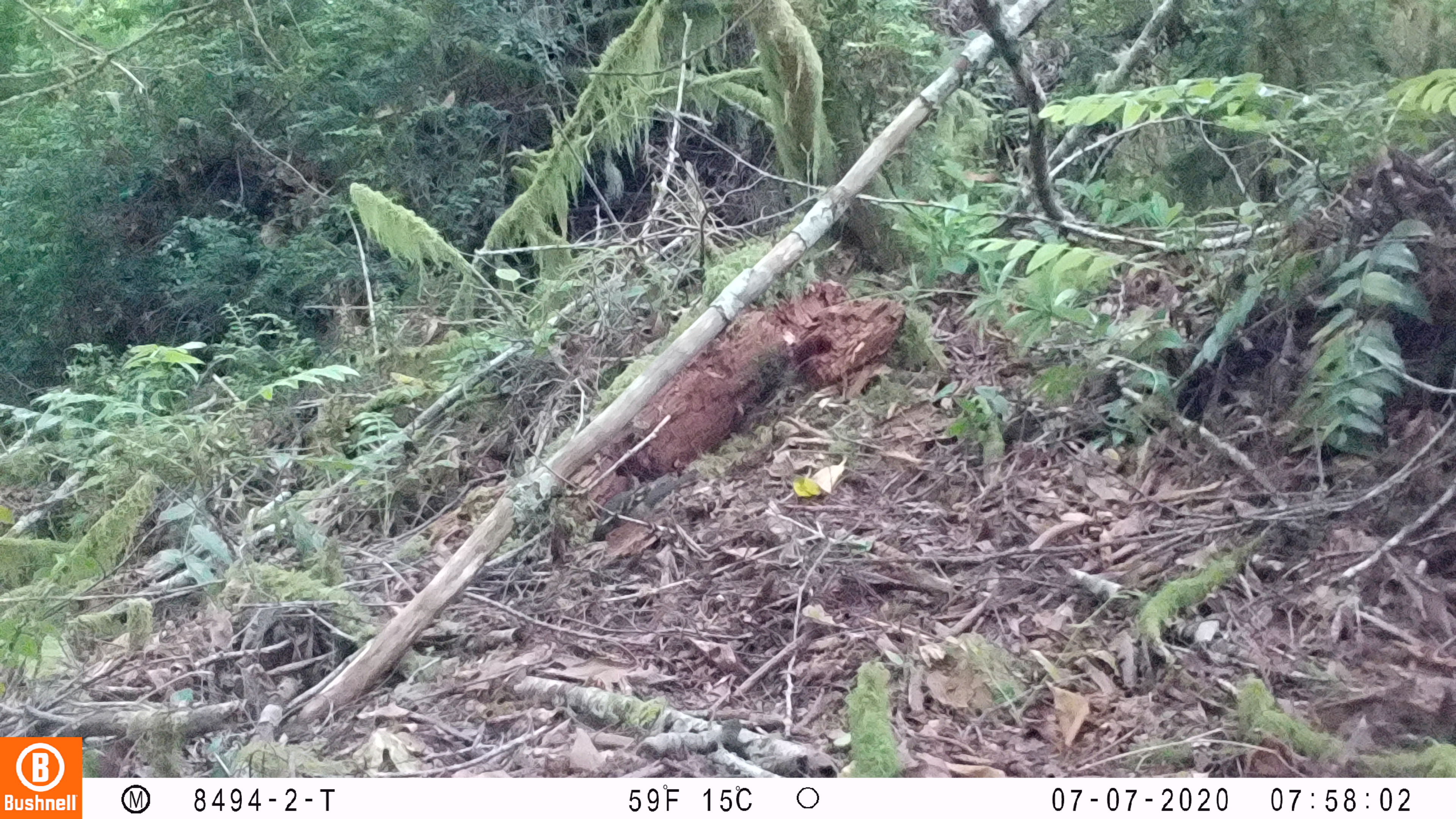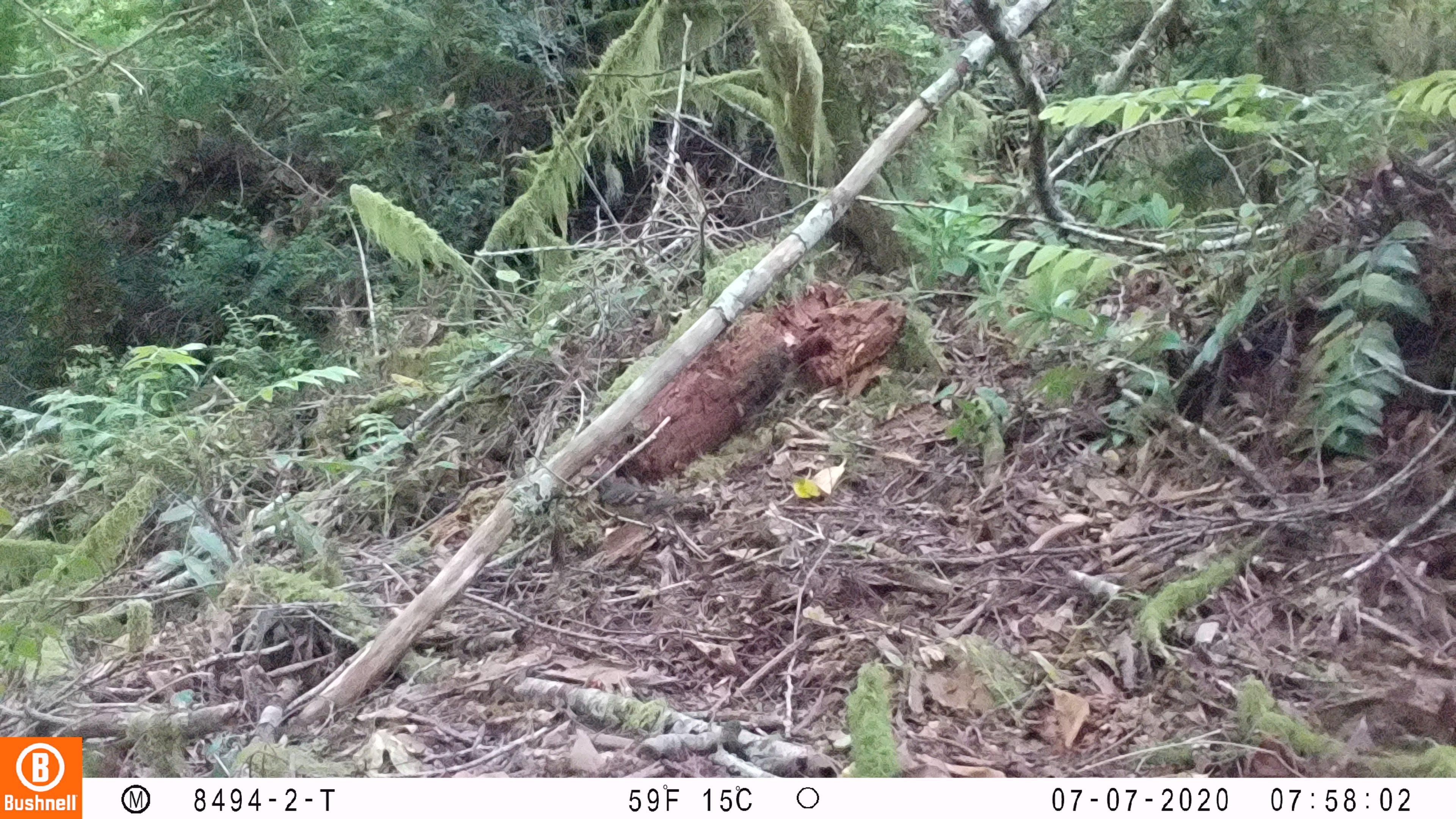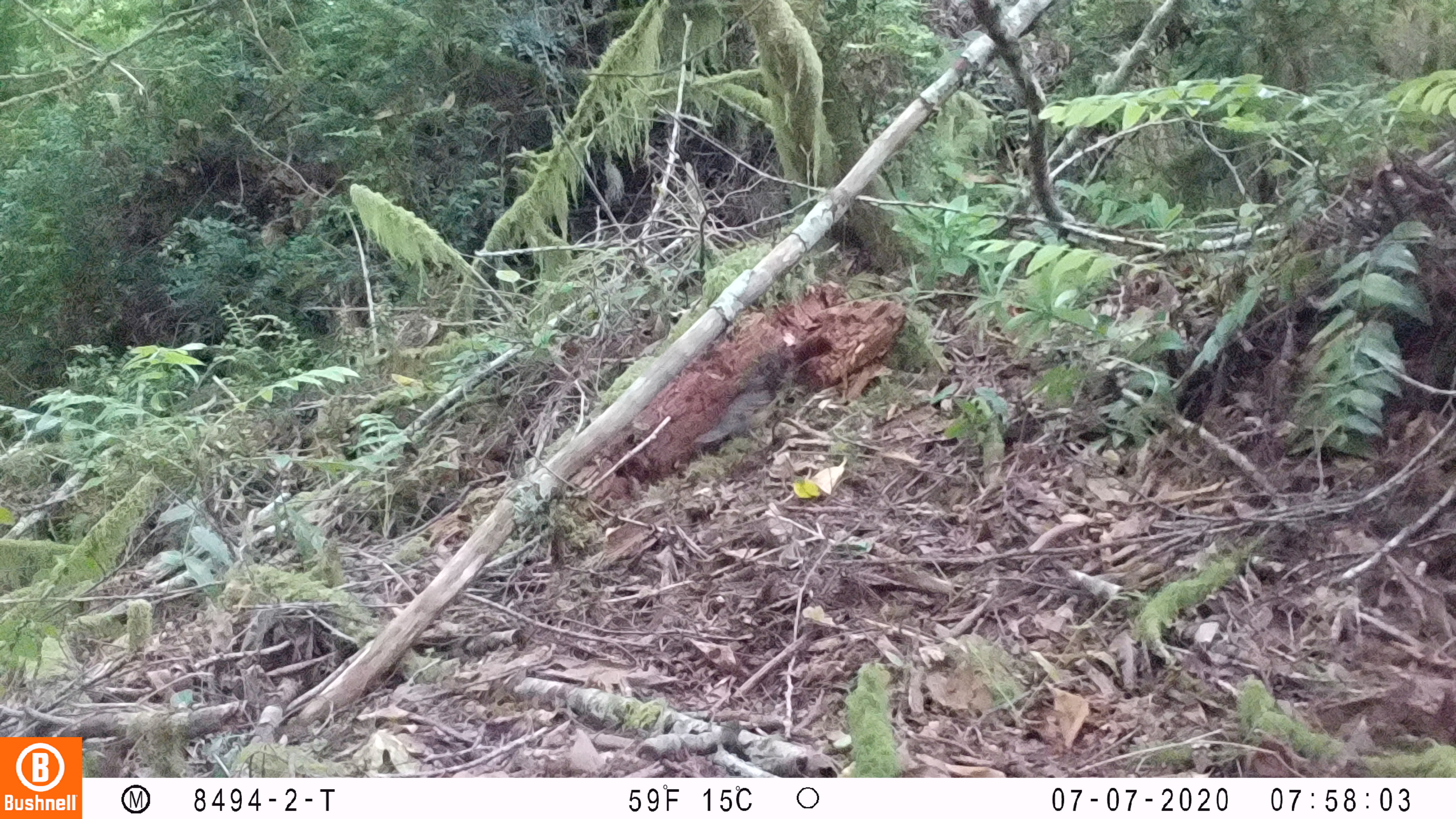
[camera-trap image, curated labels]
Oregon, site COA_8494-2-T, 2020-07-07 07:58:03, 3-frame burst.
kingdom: Animalia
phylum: Chordata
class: Aves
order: Passeriformes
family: Turdidae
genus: Ixoreus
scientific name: Ixoreus naevius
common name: varied thrush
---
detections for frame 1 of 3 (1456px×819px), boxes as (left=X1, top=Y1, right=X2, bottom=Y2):
varied thrush: (left=584, top=474, right=695, bottom=542)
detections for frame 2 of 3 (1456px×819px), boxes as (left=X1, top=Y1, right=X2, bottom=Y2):
varied thrush: (left=576, top=464, right=705, bottom=536)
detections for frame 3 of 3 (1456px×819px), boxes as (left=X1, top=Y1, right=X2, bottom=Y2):
varied thrush: (left=689, top=373, right=784, bottom=457)